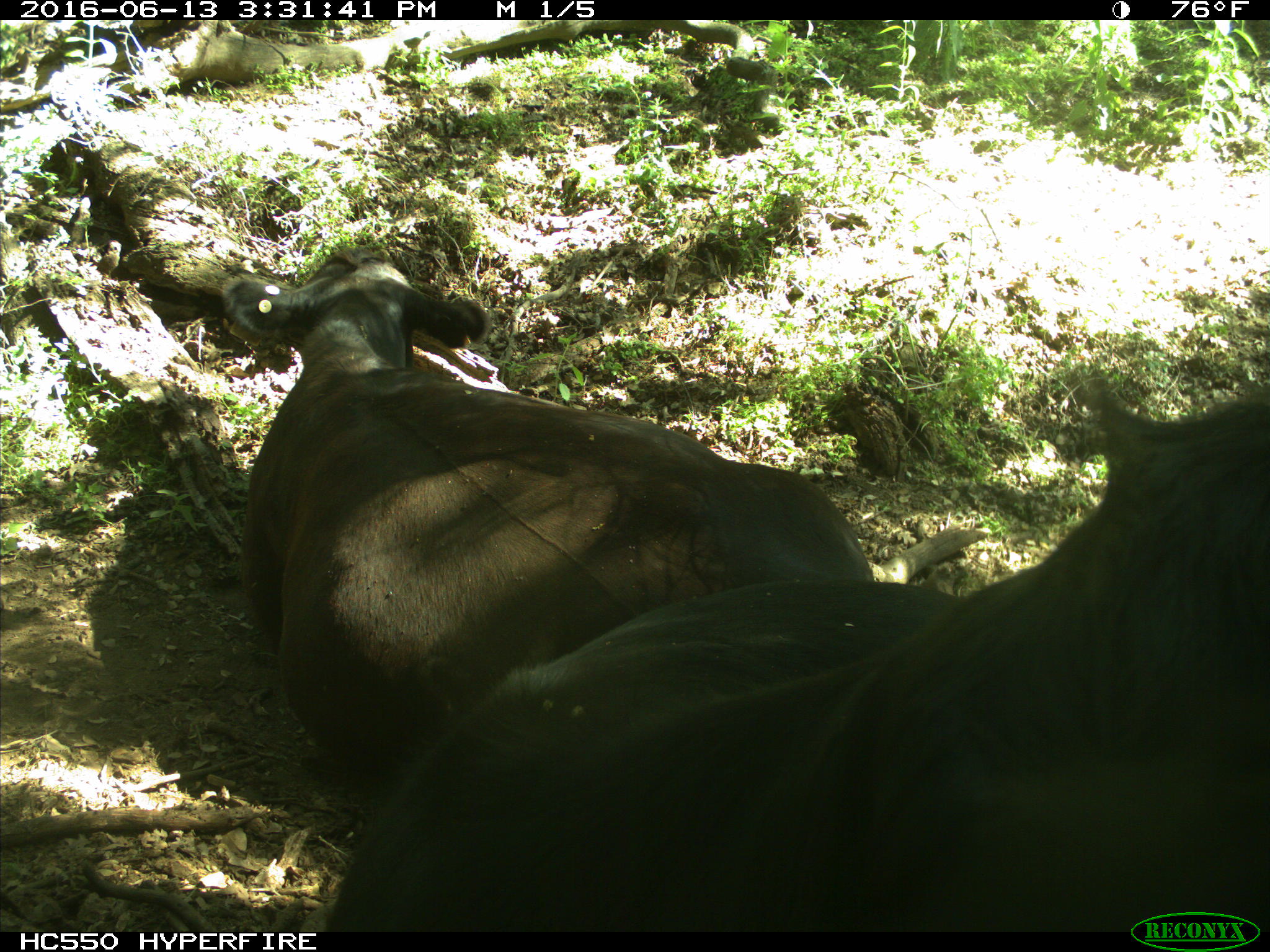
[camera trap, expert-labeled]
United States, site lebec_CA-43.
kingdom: Animalia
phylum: Chordata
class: Mammalia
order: Artiodactyla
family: Bovidae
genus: Bos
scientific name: Bos taurus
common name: domestic cow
Bos taurus (domestic cow).